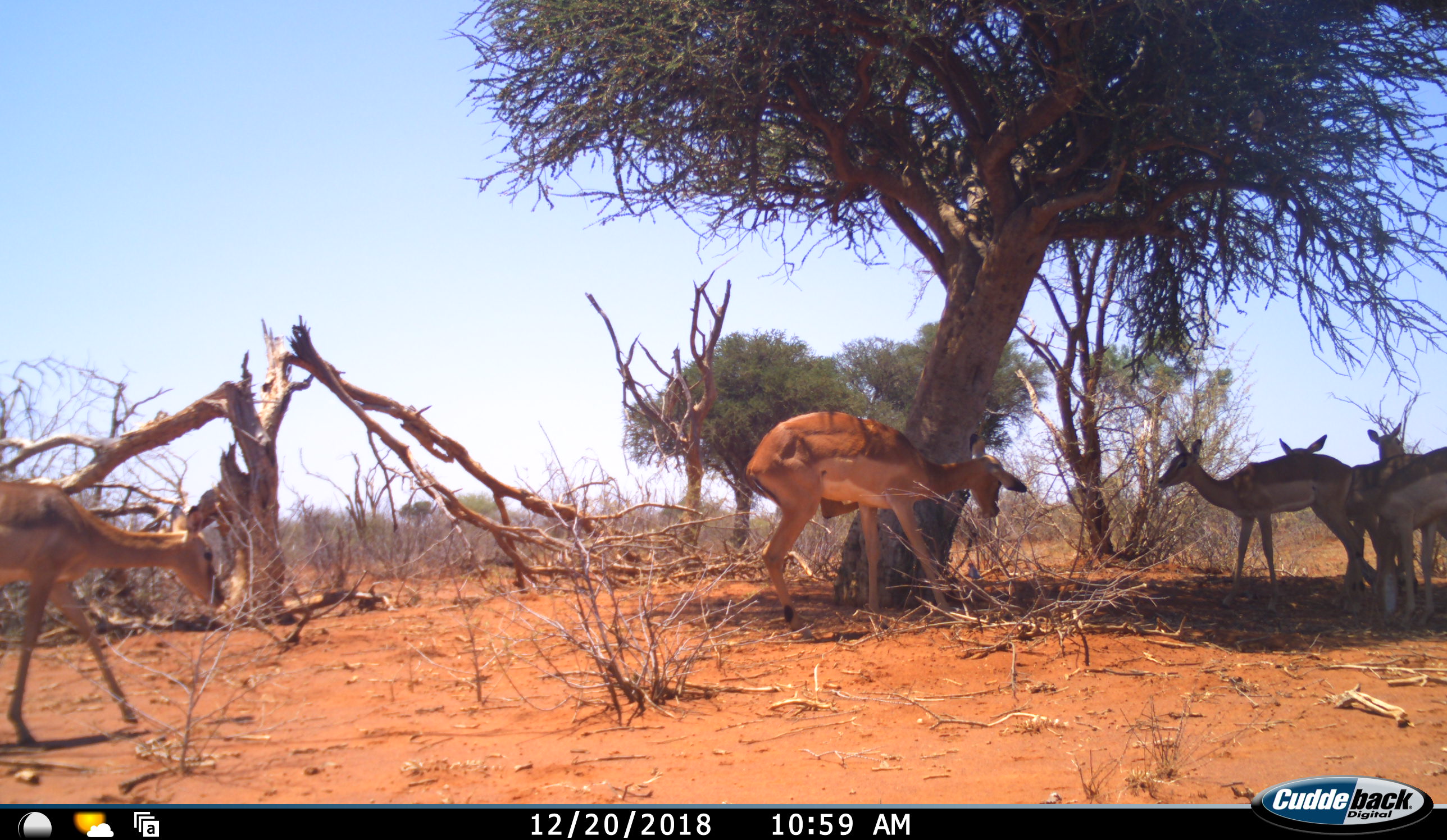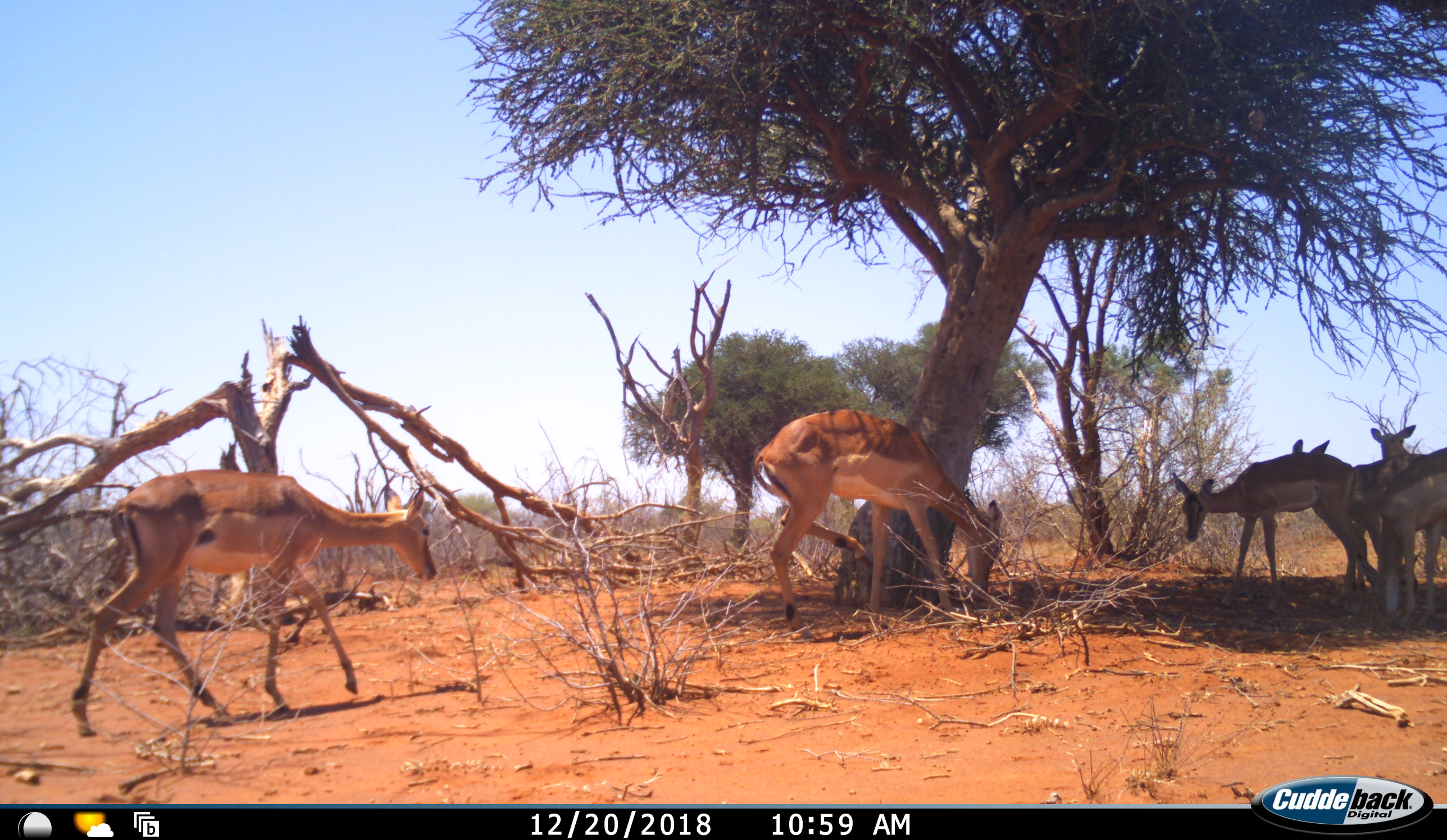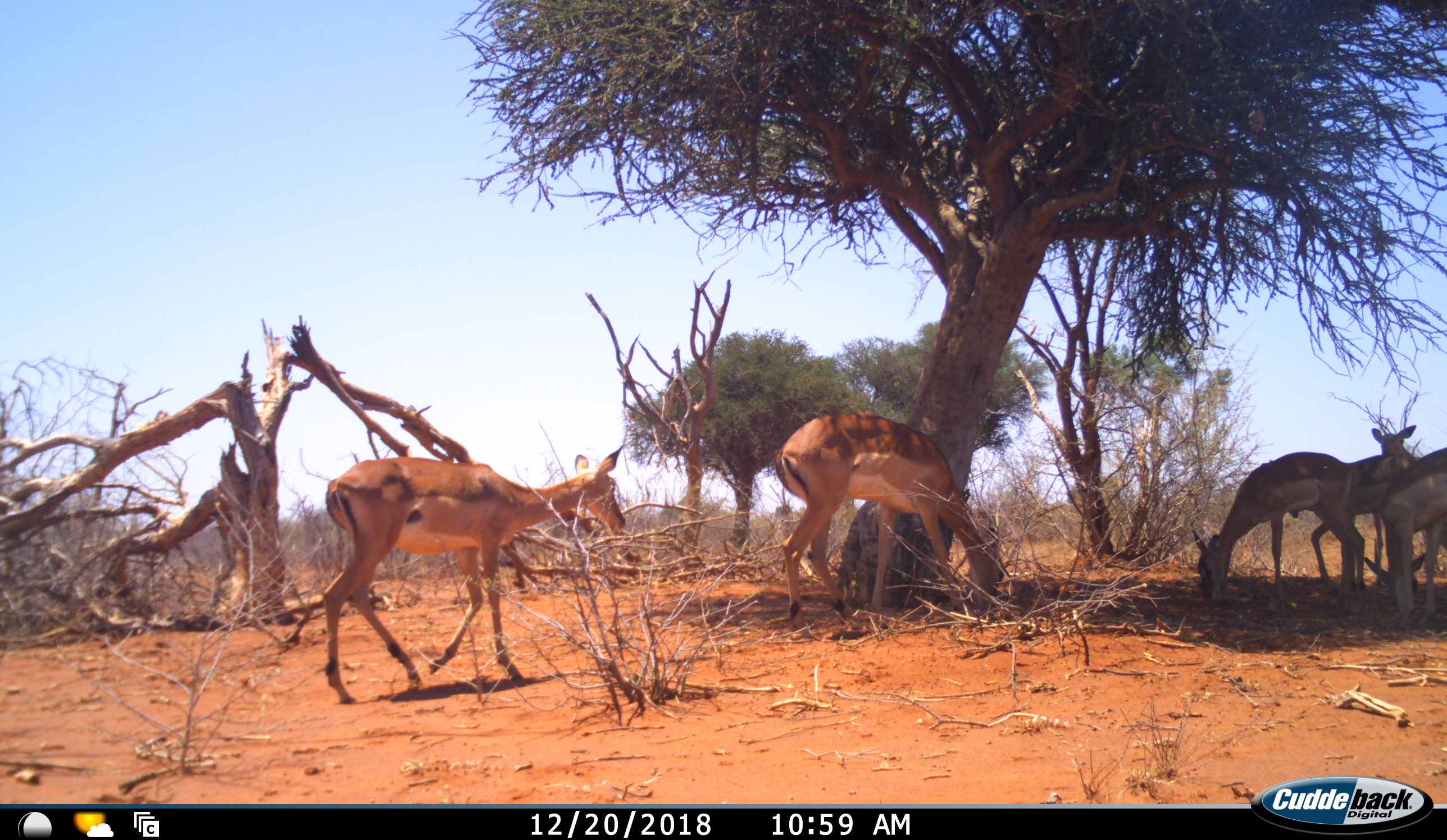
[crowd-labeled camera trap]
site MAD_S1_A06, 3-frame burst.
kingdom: Animalia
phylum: Chordata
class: Mammalia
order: Artiodactyla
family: Bovidae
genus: Aepyceros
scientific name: Aepyceros melampus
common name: impala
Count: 6.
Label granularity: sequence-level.